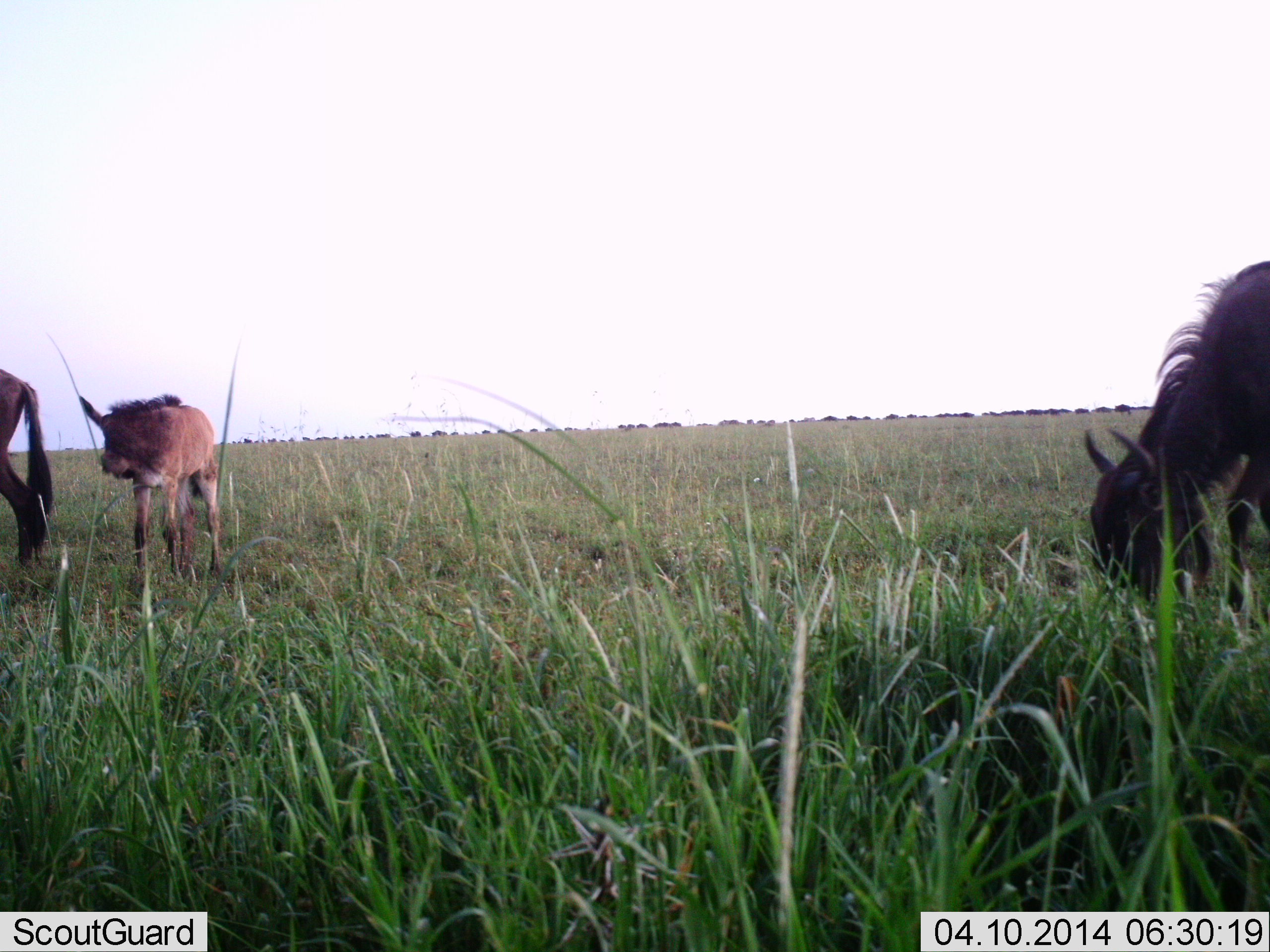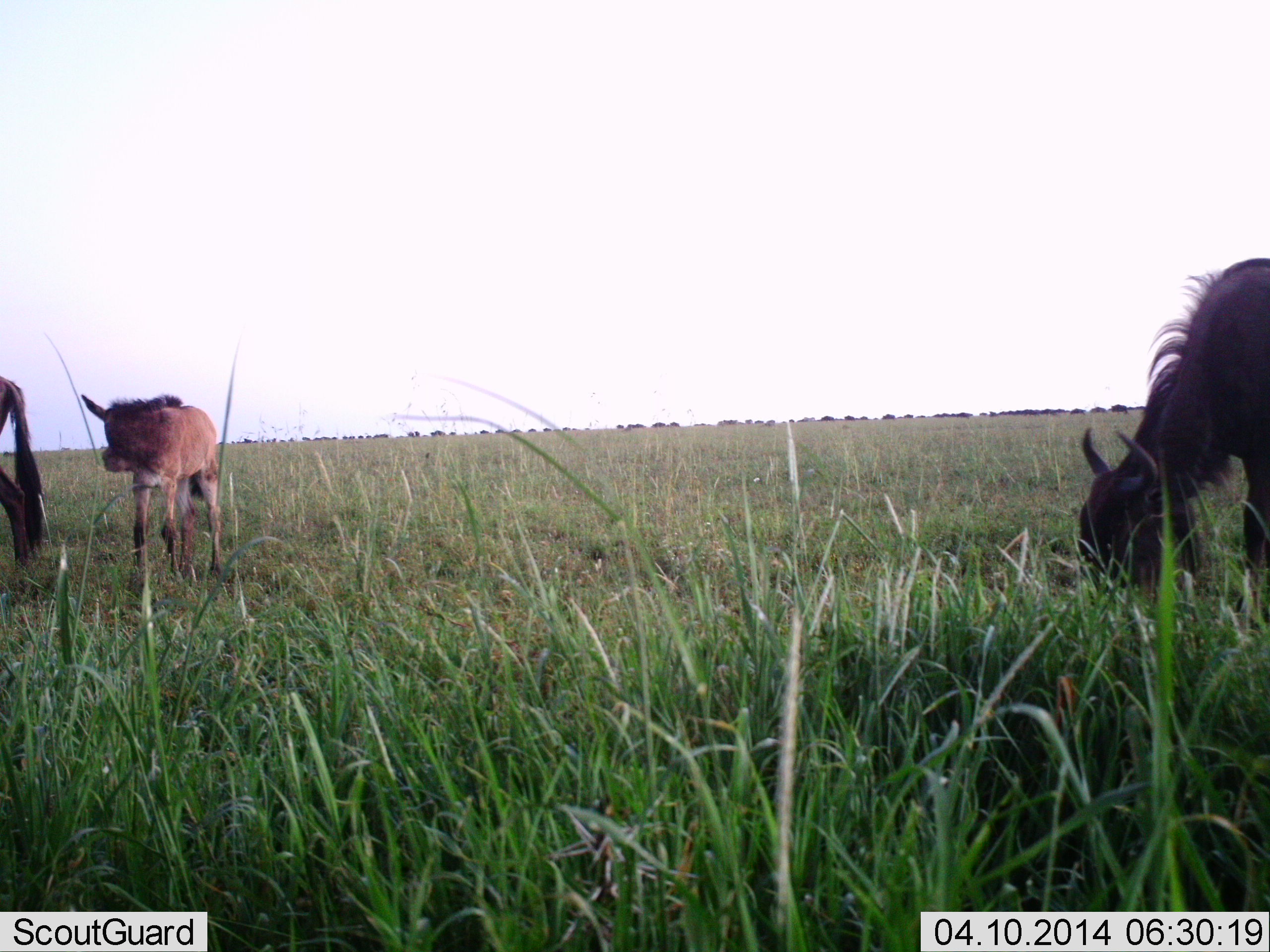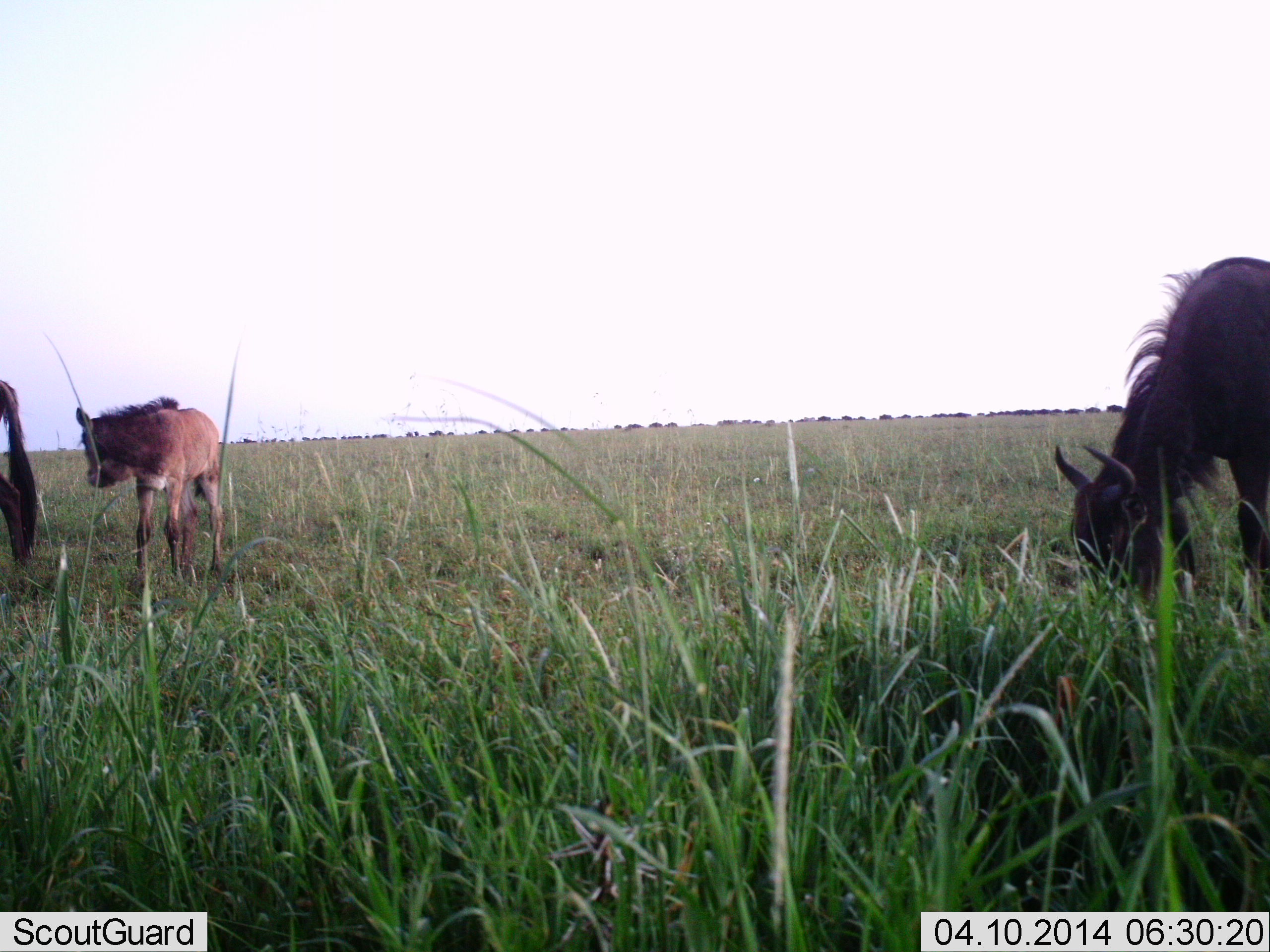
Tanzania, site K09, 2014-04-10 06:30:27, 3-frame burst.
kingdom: Animalia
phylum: Chordata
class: Mammalia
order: Artiodactyla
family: Bovidae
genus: Connochaetes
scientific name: Connochaetes taurinus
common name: blue wildebeest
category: wildebeest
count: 3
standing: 56%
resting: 3%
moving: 28%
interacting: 2%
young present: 78%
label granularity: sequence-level